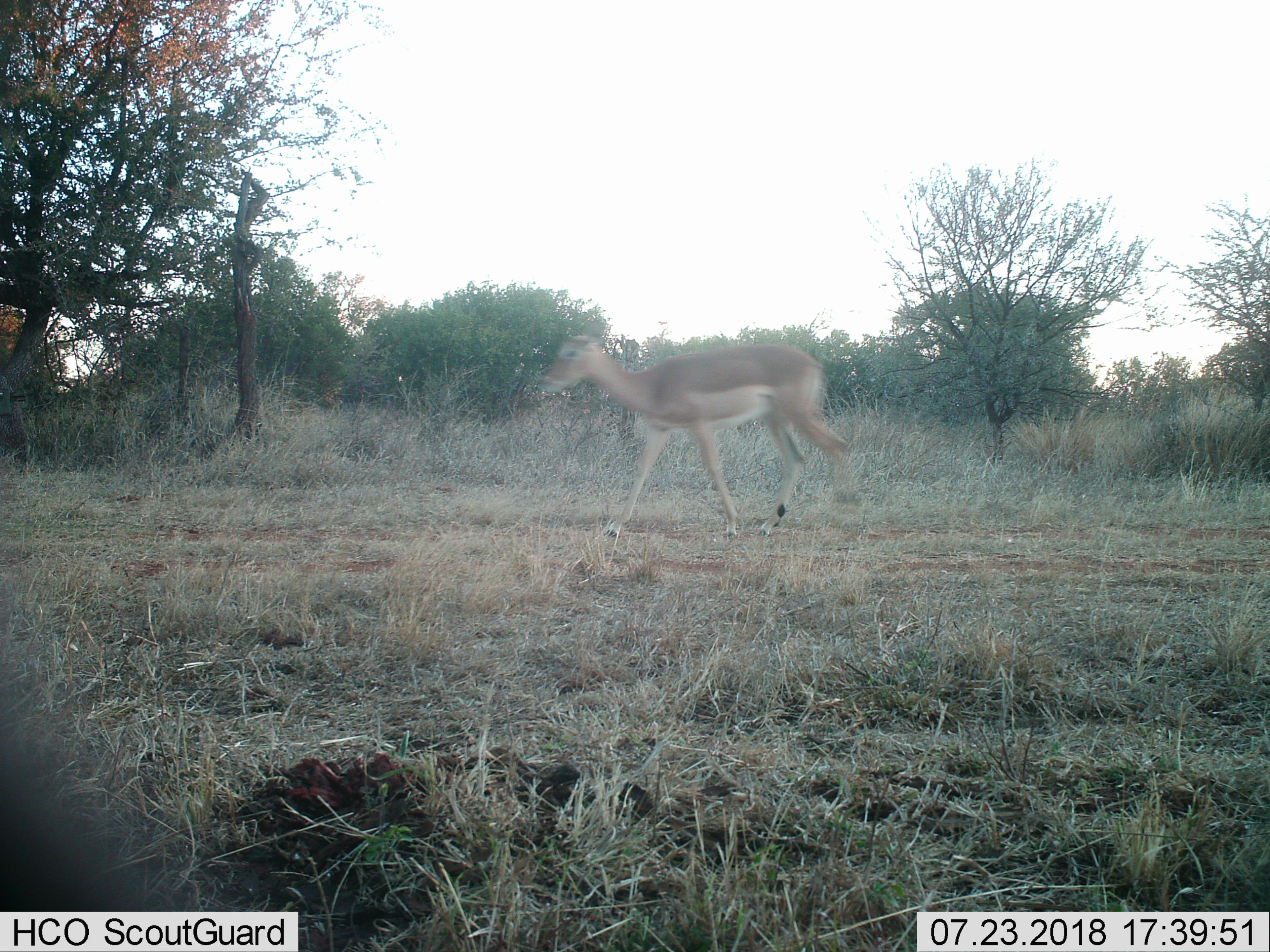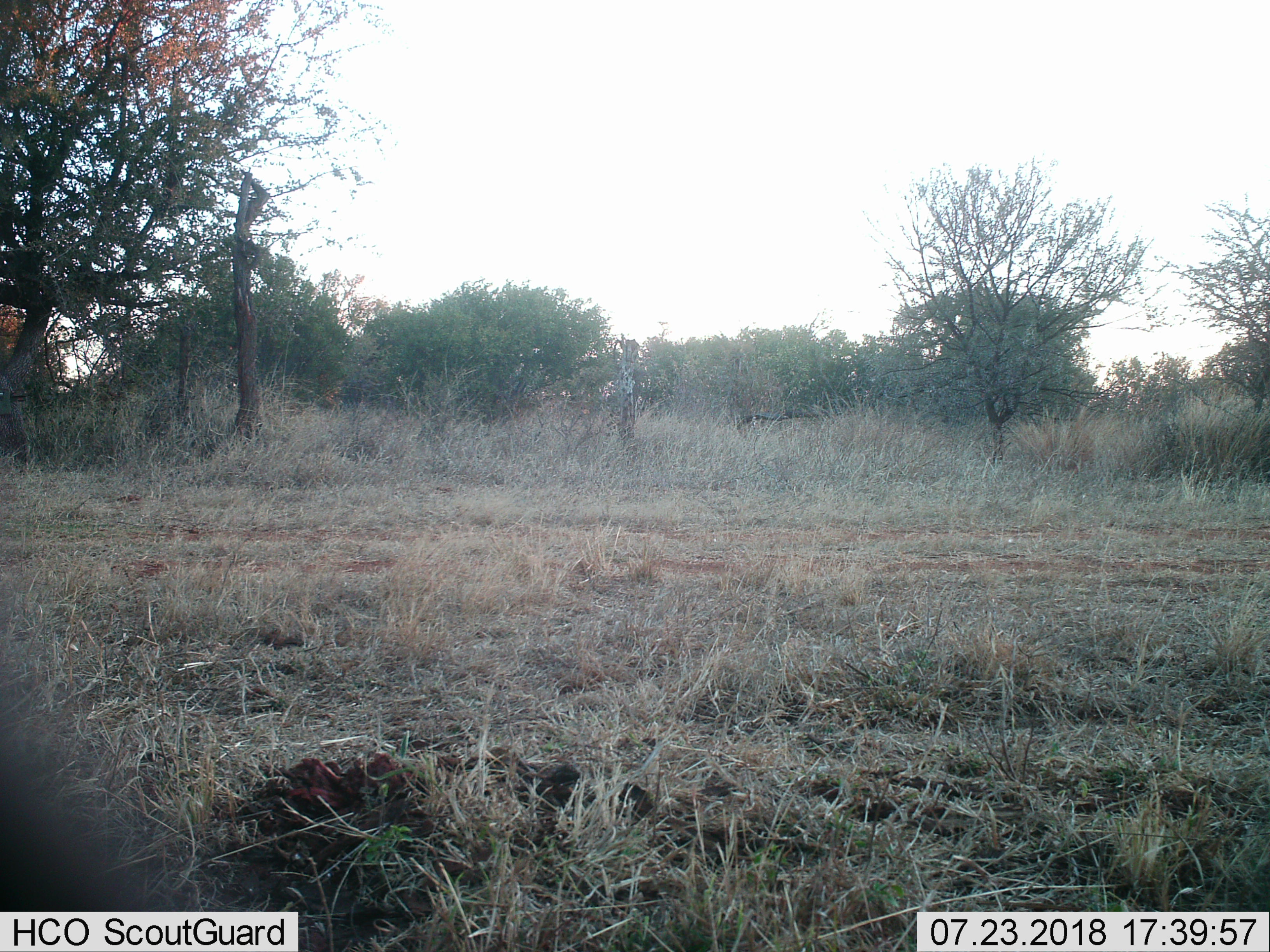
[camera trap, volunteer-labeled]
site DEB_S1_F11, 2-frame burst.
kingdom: Animalia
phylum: Chordata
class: Mammalia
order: Artiodactyla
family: Bovidae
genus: Aepyceros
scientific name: Aepyceros melampus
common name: impala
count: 1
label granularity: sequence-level